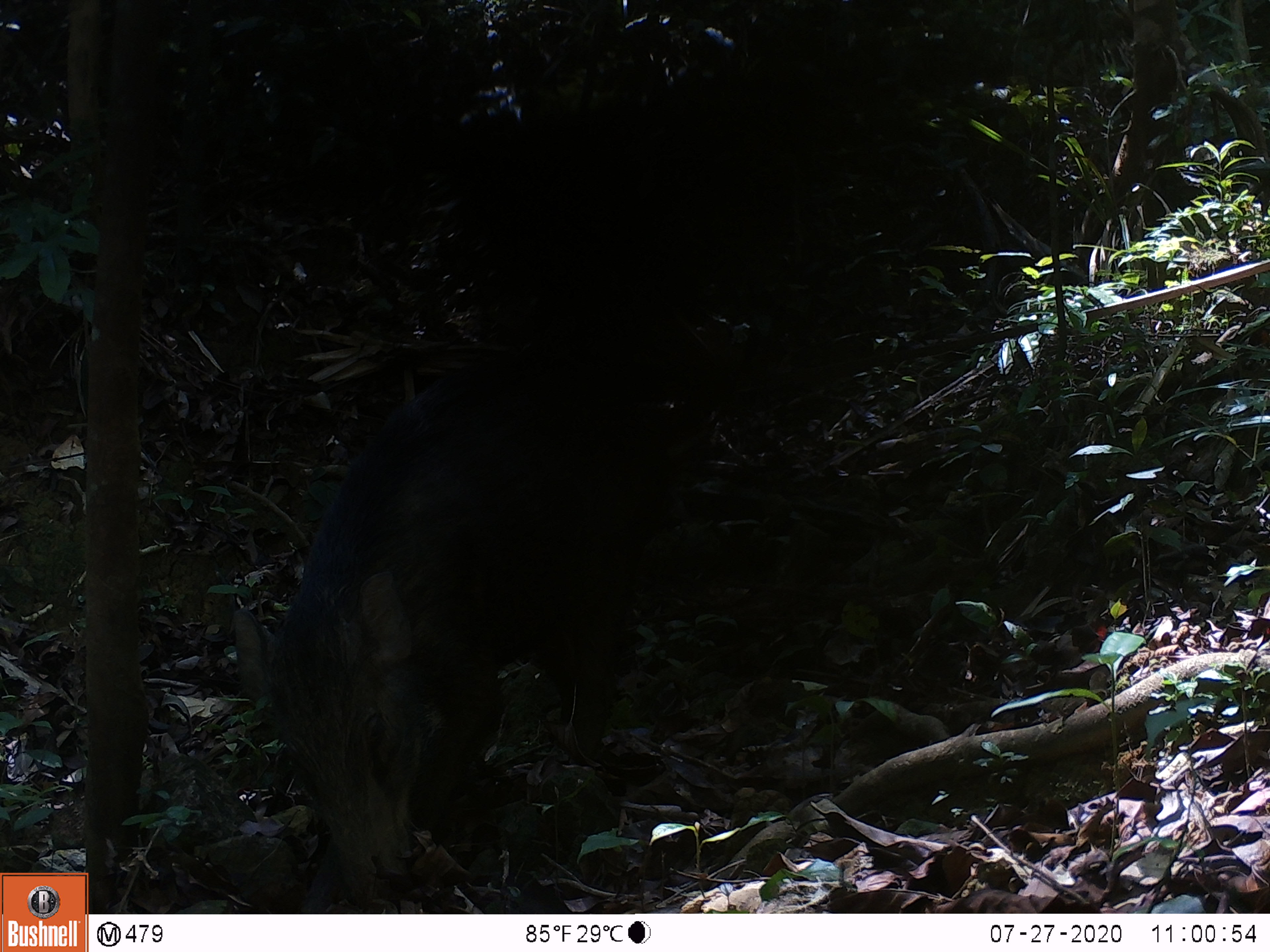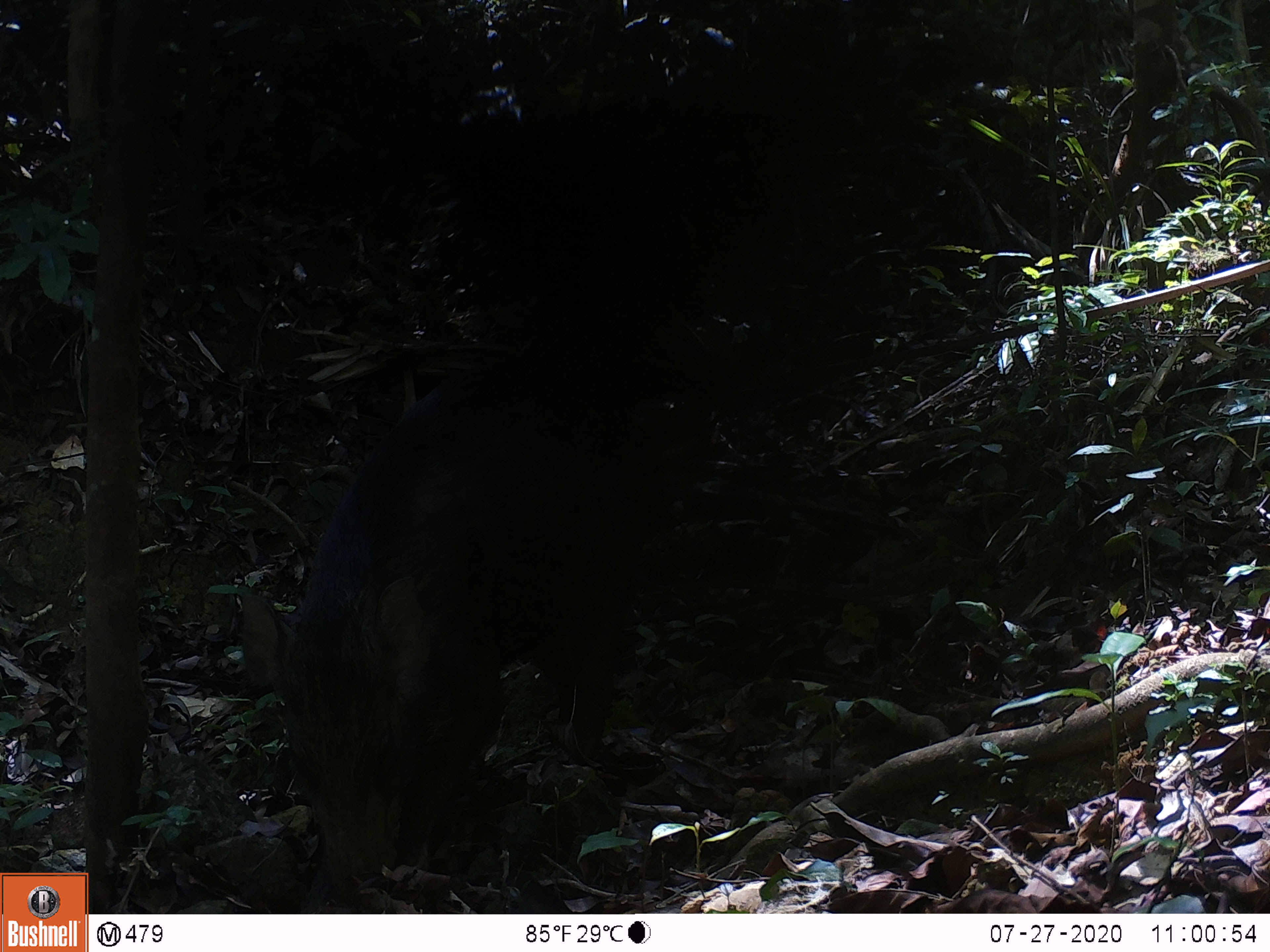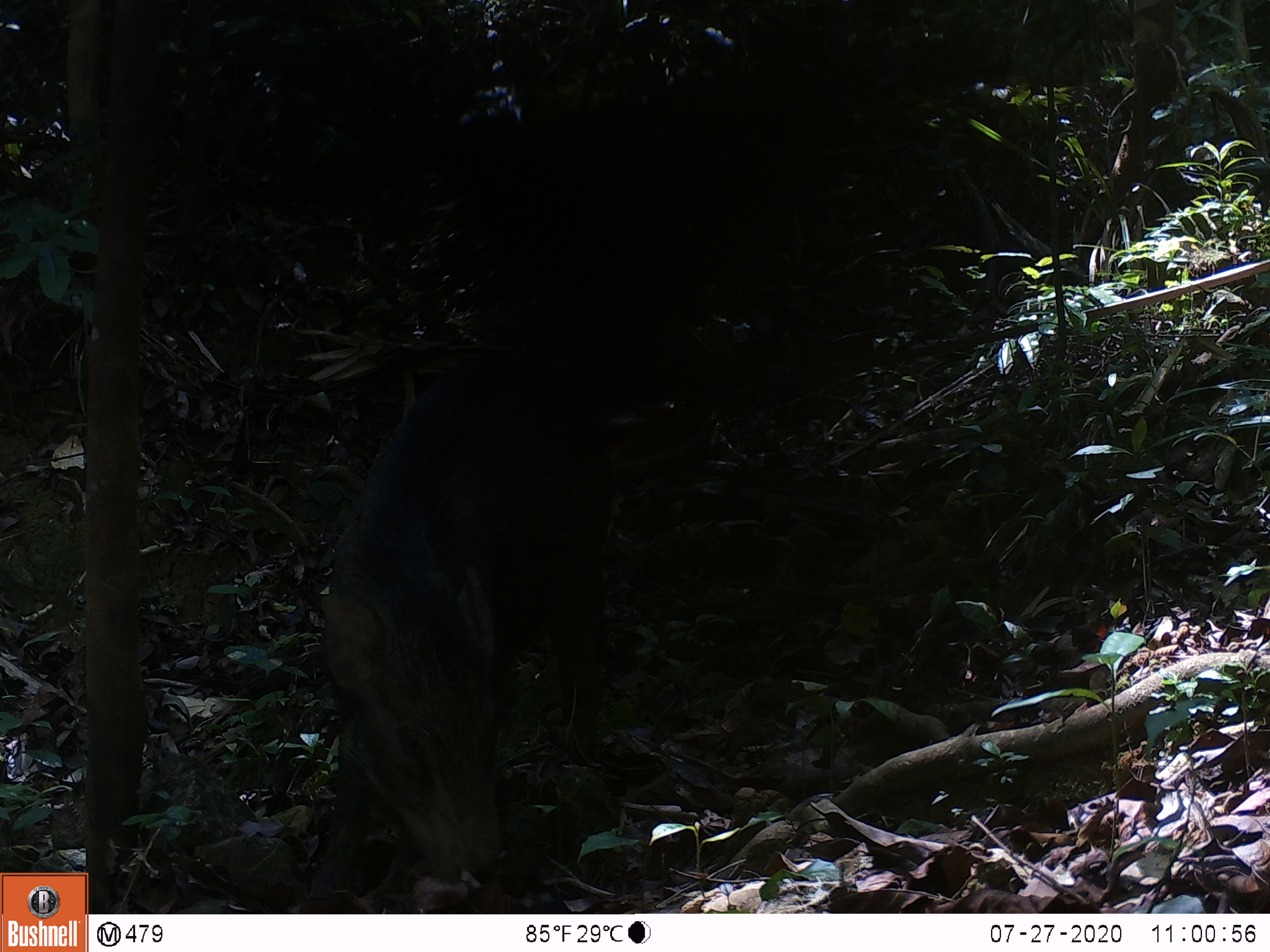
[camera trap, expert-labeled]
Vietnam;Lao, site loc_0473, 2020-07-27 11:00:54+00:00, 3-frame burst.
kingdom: Animalia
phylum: Chordata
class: Mammalia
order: Artiodactyla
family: Suidae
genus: Sus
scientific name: Sus scrofa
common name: eurasian wild pig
Eurasian wild pig (Sus scrofa). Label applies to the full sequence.